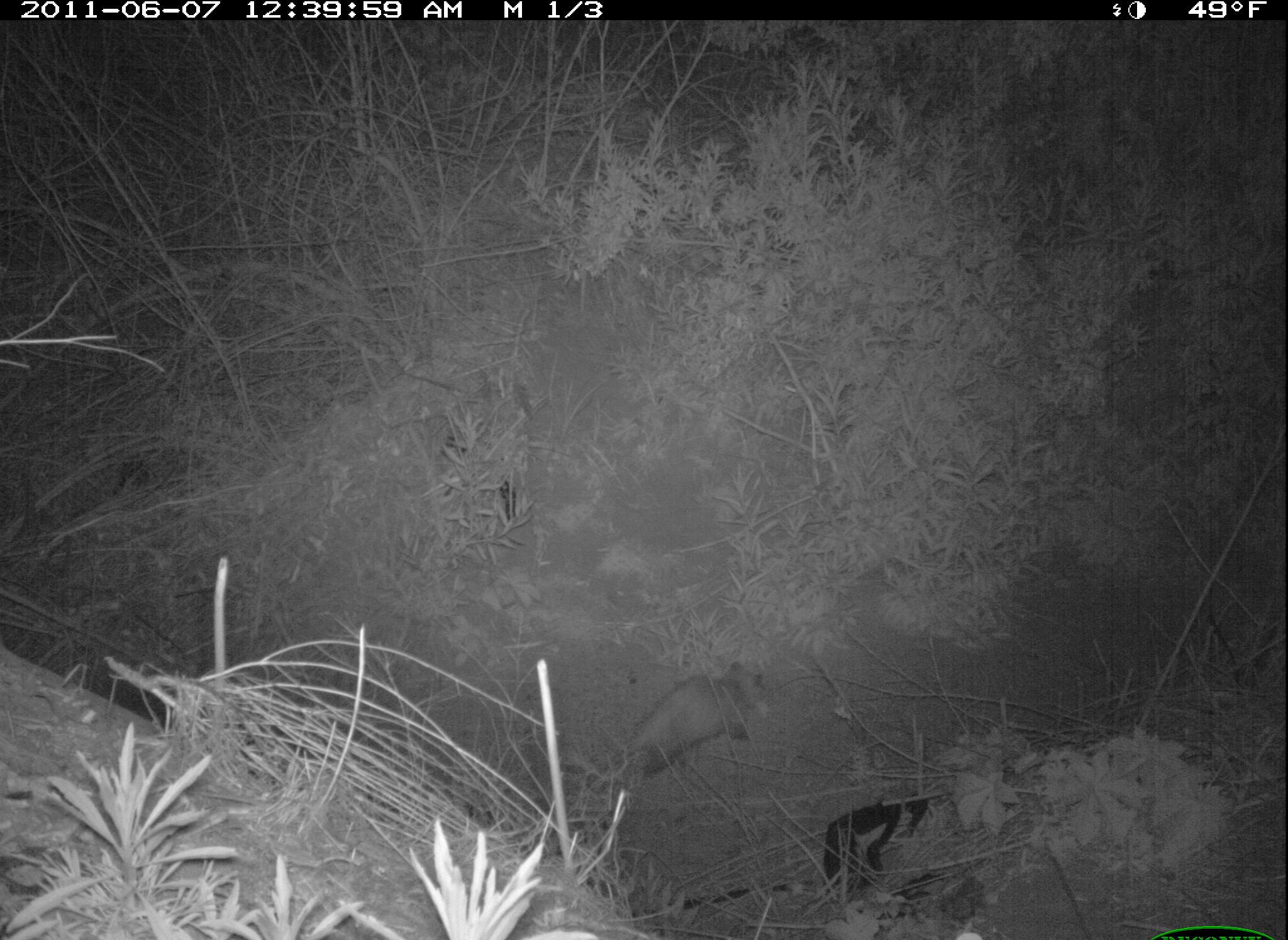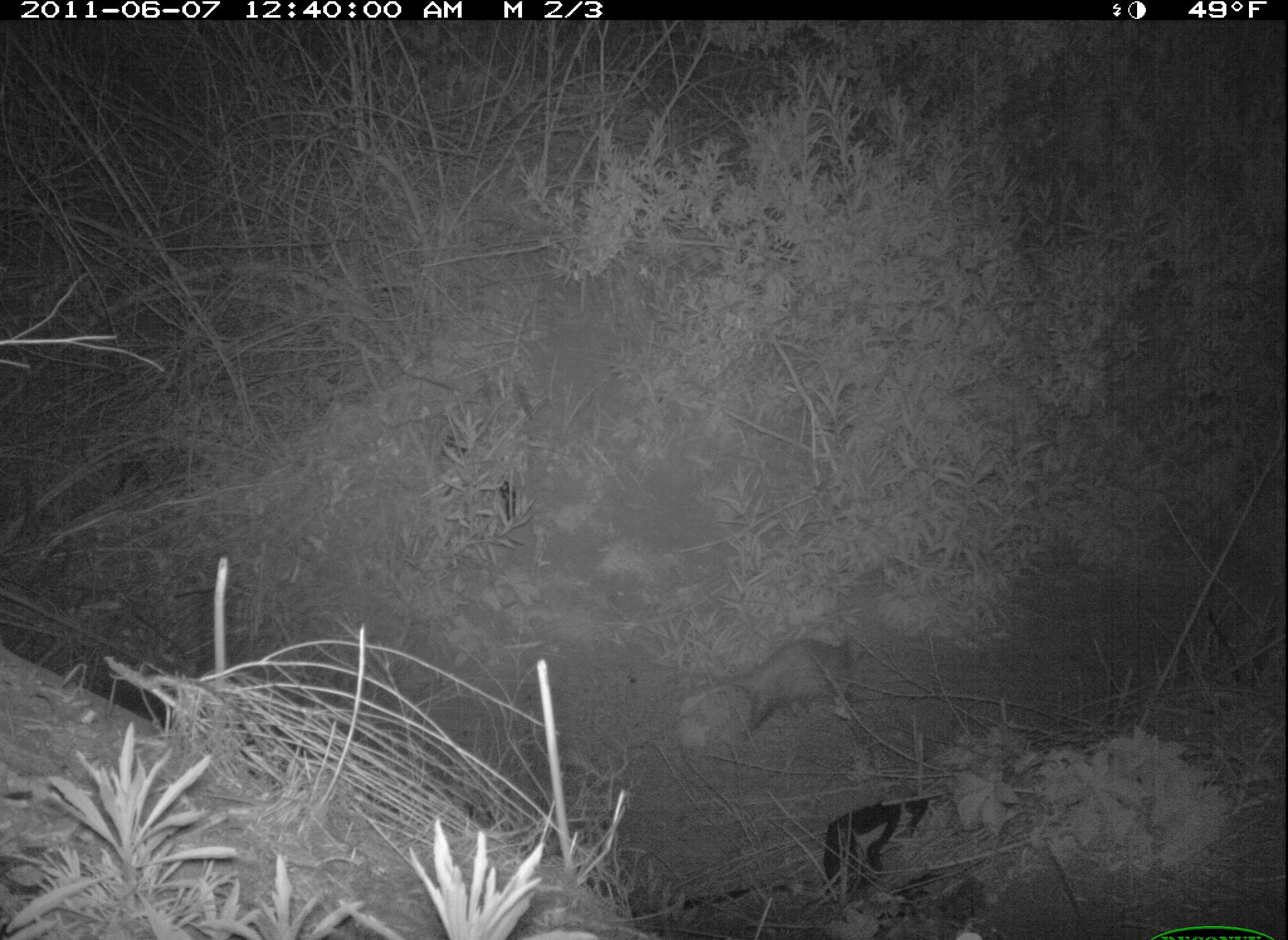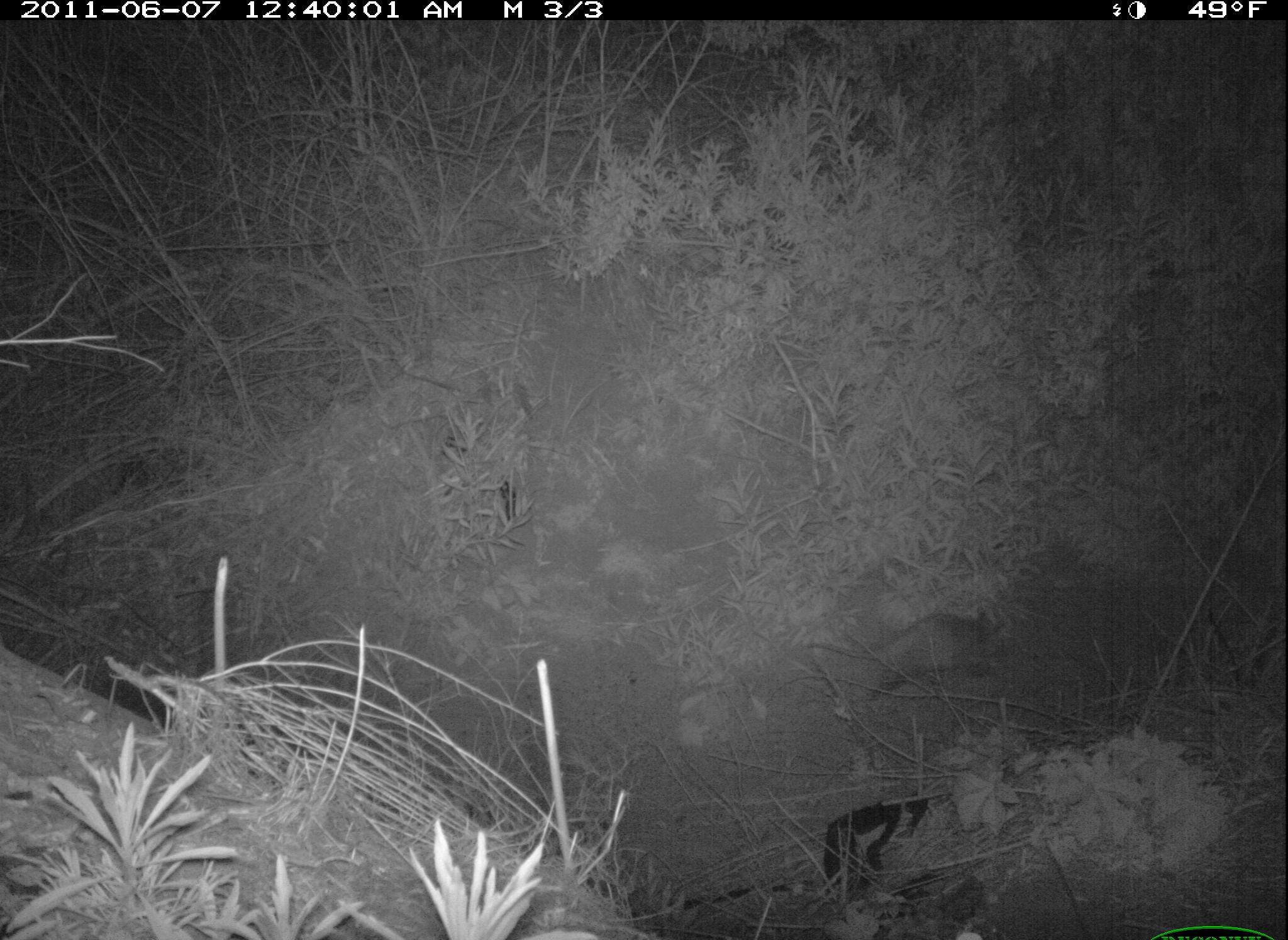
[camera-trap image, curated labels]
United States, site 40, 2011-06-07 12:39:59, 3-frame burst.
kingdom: Animalia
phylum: Chordata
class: Mammalia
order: Didelphimorphia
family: Didelphidae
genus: Didelphis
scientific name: Didelphis virginiana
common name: virginia opossum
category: opossum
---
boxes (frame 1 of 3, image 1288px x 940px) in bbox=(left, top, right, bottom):
opossum: bbox=(575, 648, 779, 784)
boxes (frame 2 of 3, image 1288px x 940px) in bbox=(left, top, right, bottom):
opossum: bbox=(684, 623, 874, 744)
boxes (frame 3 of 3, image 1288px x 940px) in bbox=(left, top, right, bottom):
opossum: bbox=(807, 602, 1027, 701)